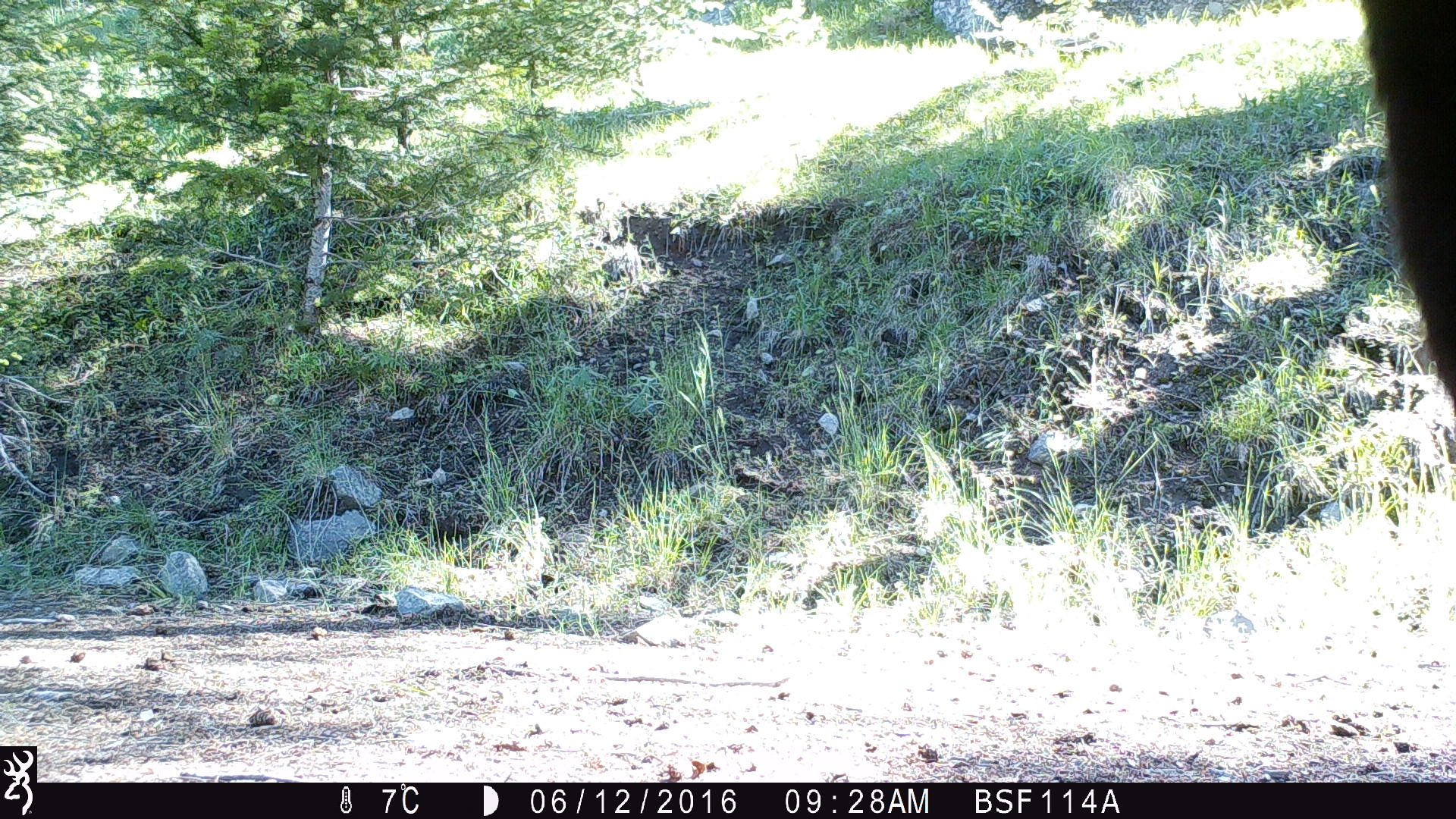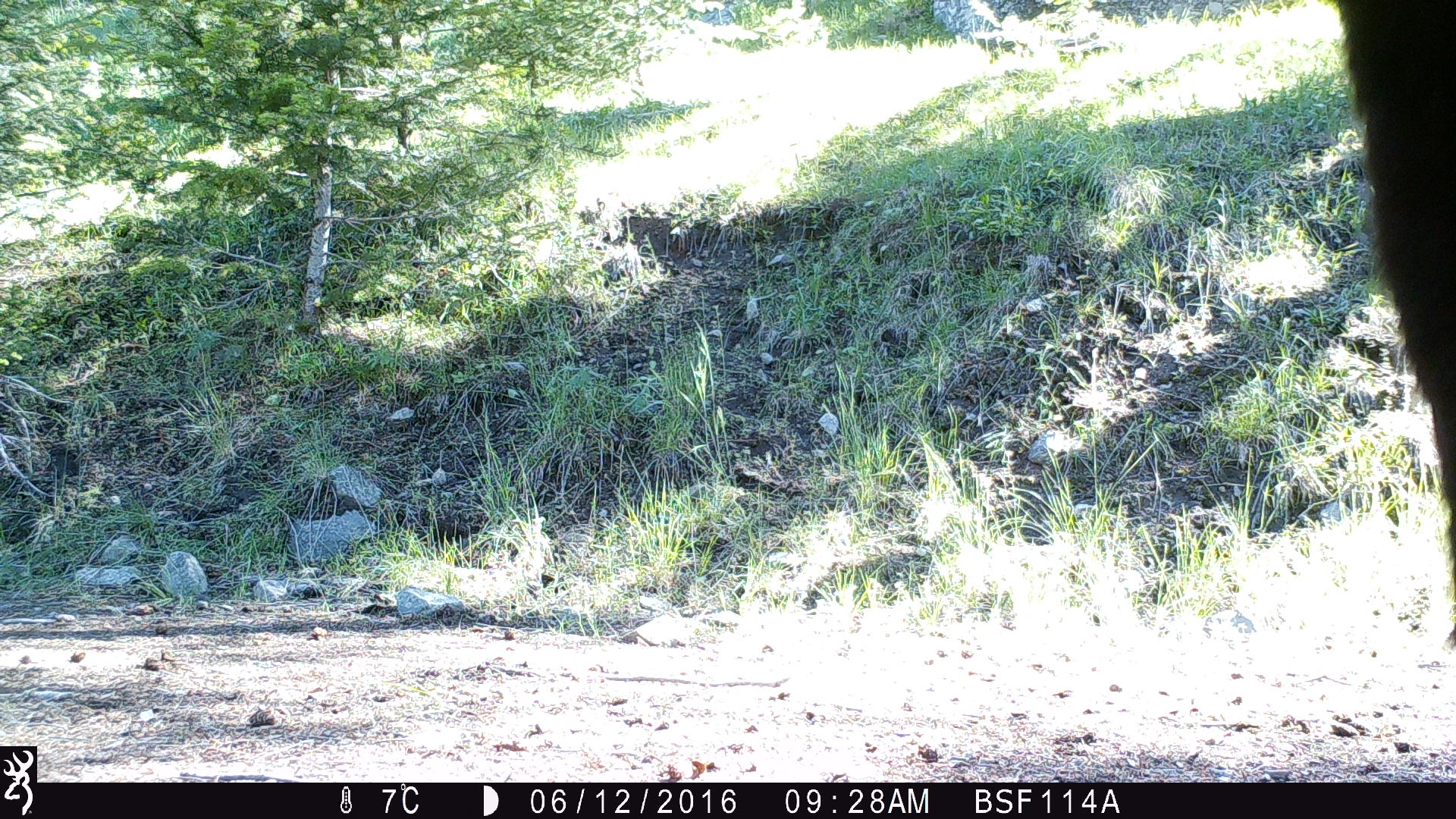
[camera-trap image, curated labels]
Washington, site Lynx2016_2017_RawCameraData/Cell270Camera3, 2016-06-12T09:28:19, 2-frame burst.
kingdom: Animalia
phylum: Chordata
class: Mammalia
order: Artiodactyla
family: Bovidae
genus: Bos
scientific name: Bos taurus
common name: domestic cattle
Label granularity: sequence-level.